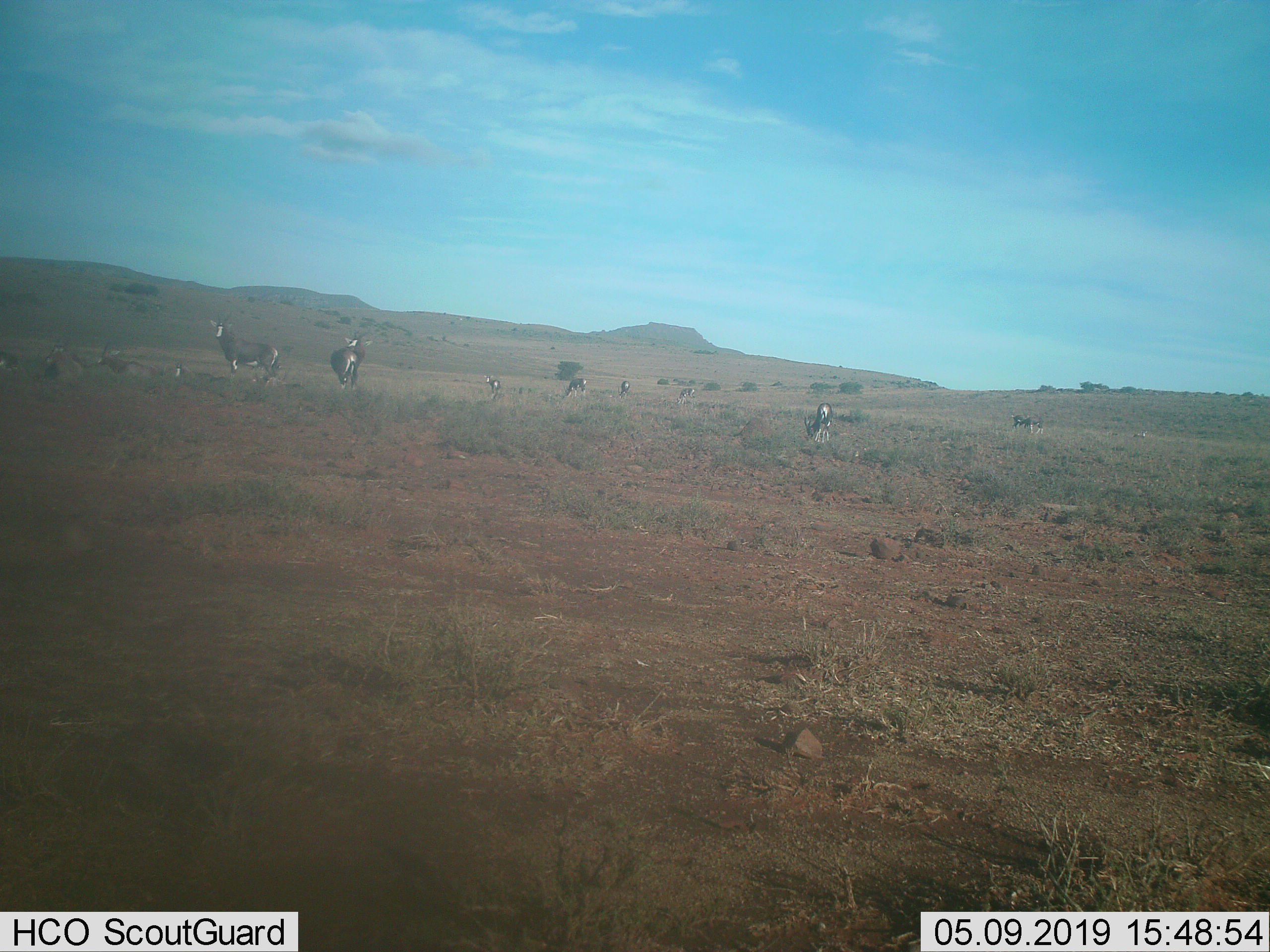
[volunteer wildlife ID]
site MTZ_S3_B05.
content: unidentified animal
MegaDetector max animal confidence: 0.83